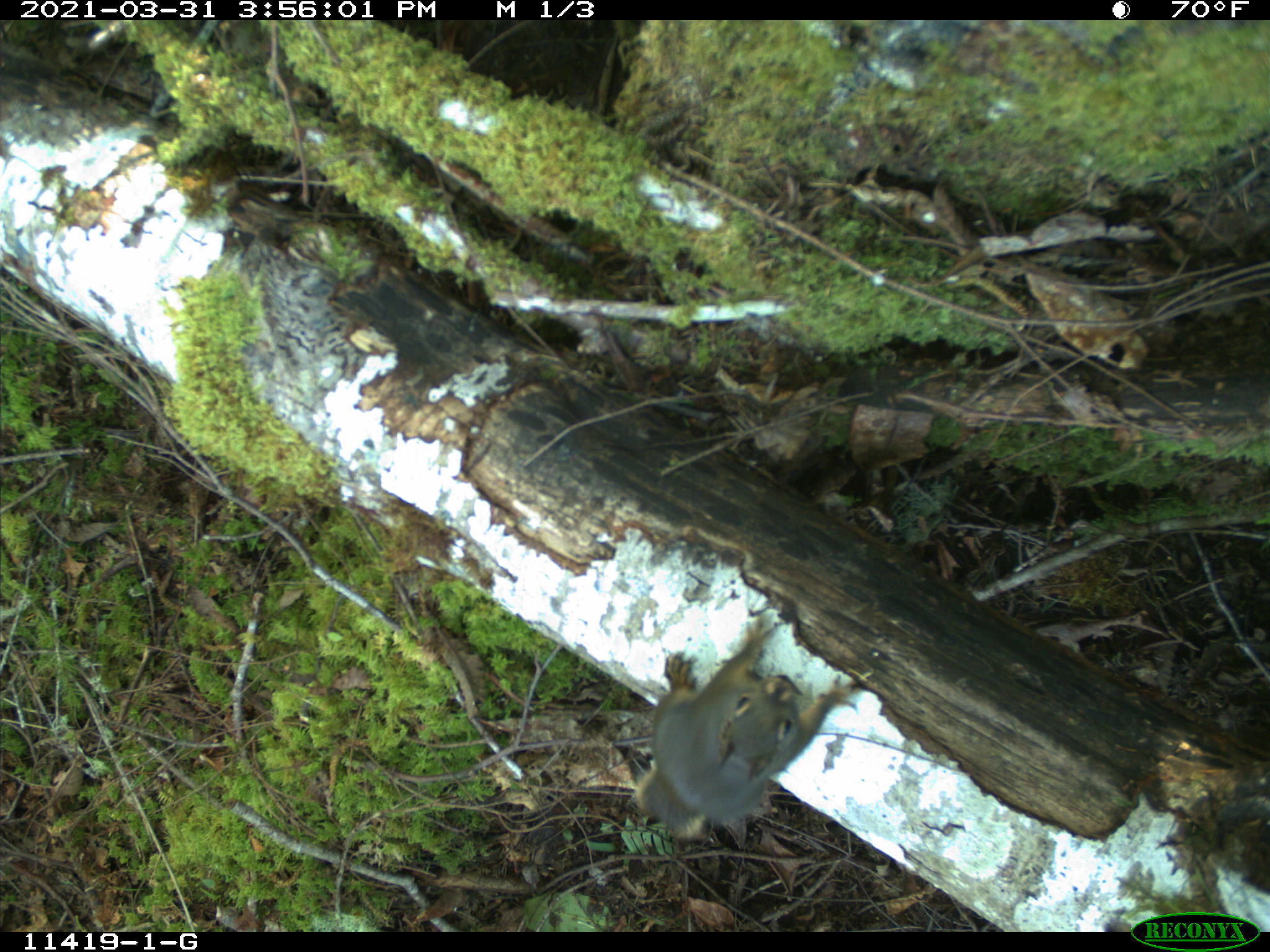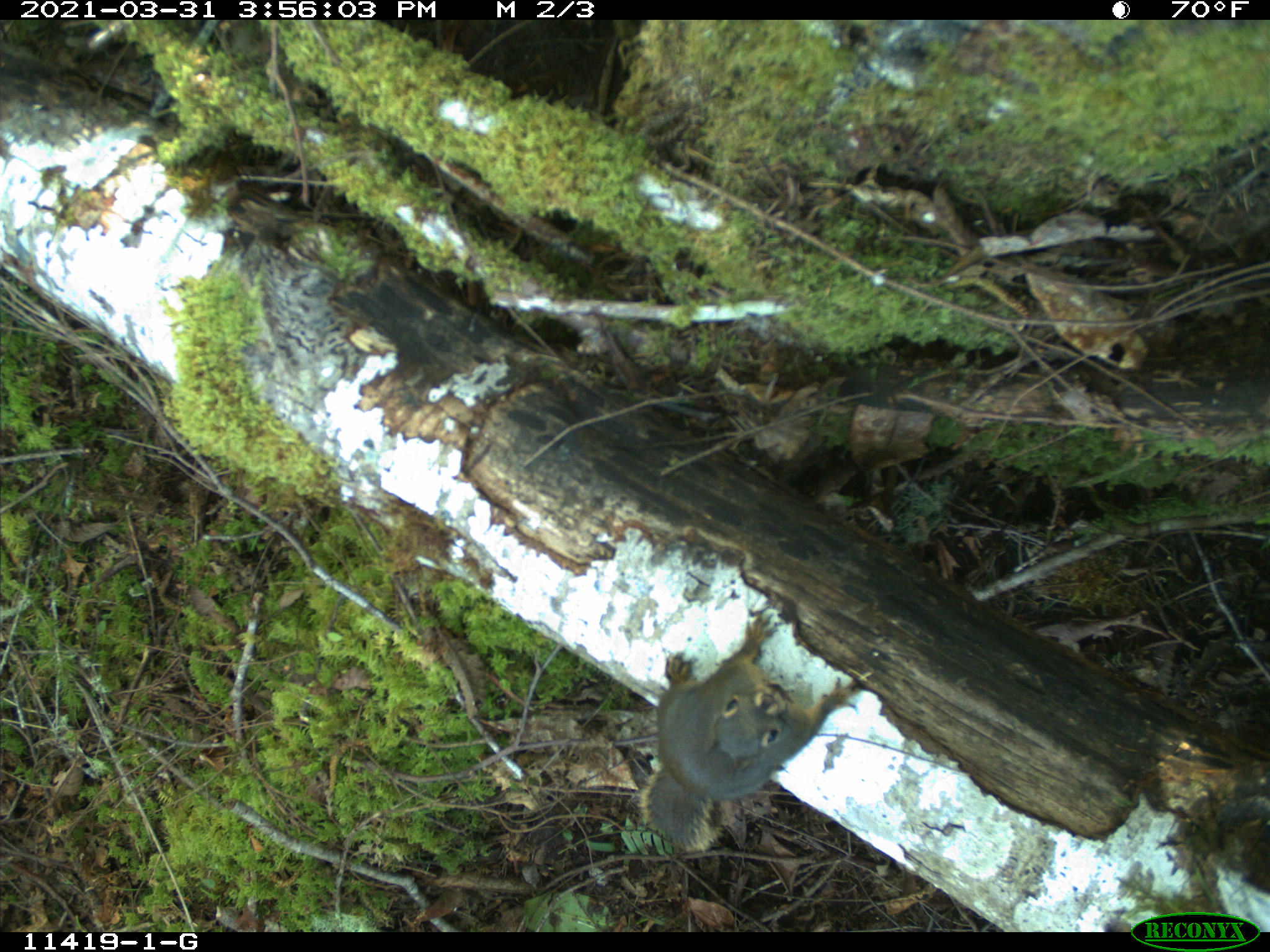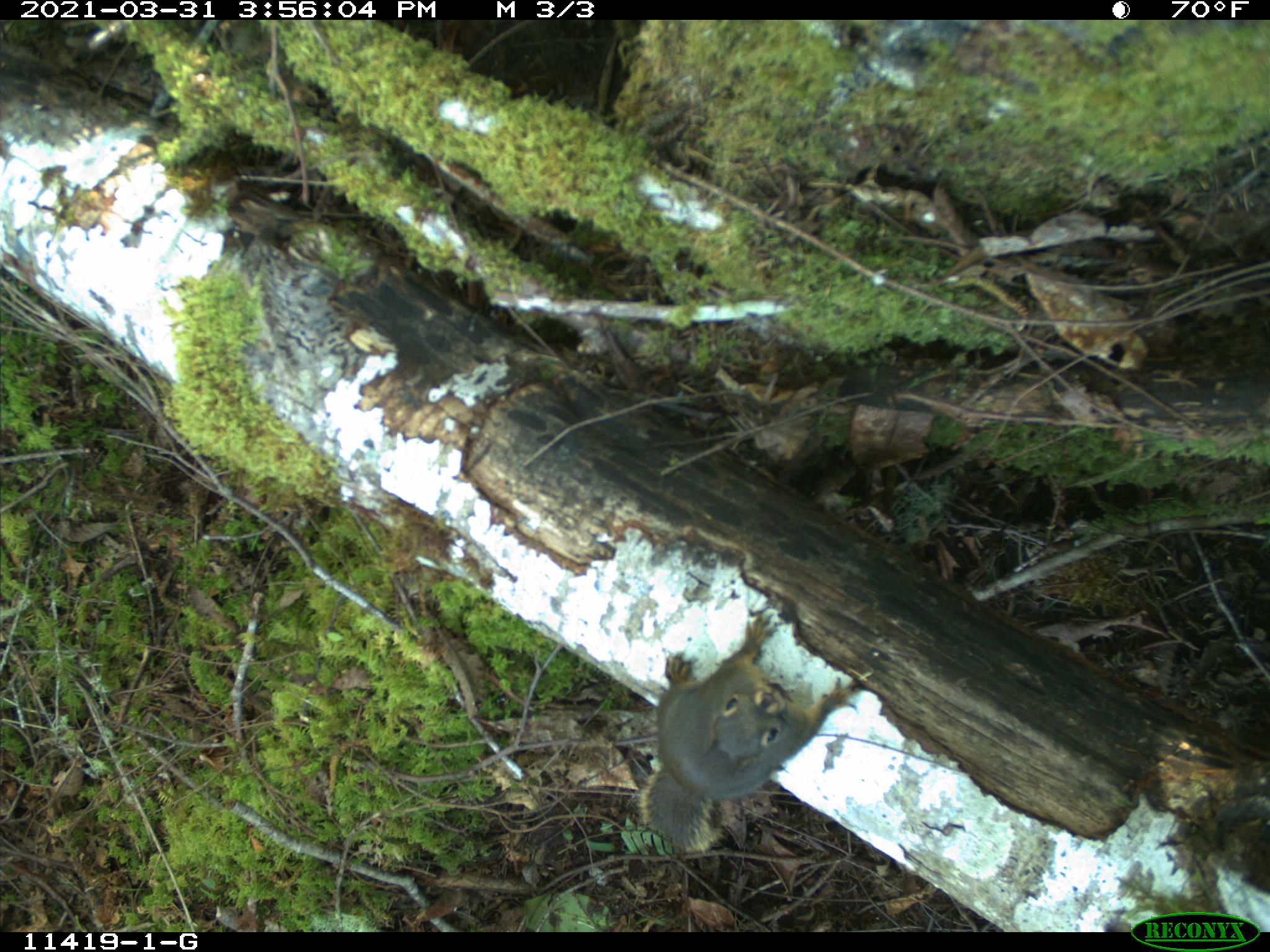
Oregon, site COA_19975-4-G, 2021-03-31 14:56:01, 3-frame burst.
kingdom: Animalia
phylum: Chordata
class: Mammalia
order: Rodentia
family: Sciuridae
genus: Tamiasciurus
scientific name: Tamiasciurus douglasii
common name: douglas squirrel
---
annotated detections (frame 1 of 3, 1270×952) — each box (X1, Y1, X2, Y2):
douglas squirrel: (632, 605, 868, 847)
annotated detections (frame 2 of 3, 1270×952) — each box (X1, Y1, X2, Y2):
douglas squirrel: (632, 604, 862, 864)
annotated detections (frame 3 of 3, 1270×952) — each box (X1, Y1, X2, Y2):
douglas squirrel: (630, 592, 873, 860)